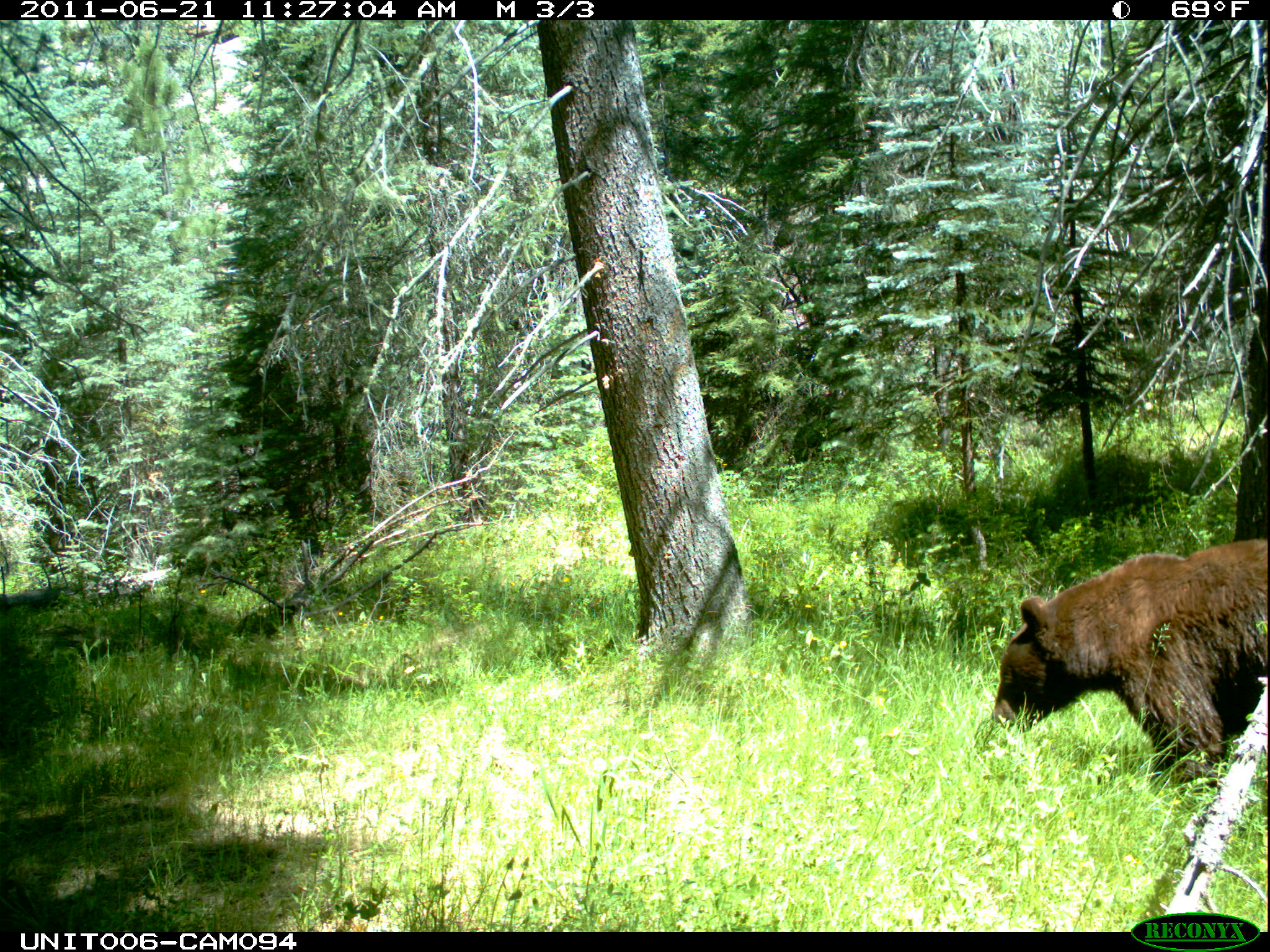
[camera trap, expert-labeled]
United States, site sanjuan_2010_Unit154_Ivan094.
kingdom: Animalia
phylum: Chordata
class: Mammalia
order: Carnivora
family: Ursidae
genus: Ursus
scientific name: Ursus americanus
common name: american black bear